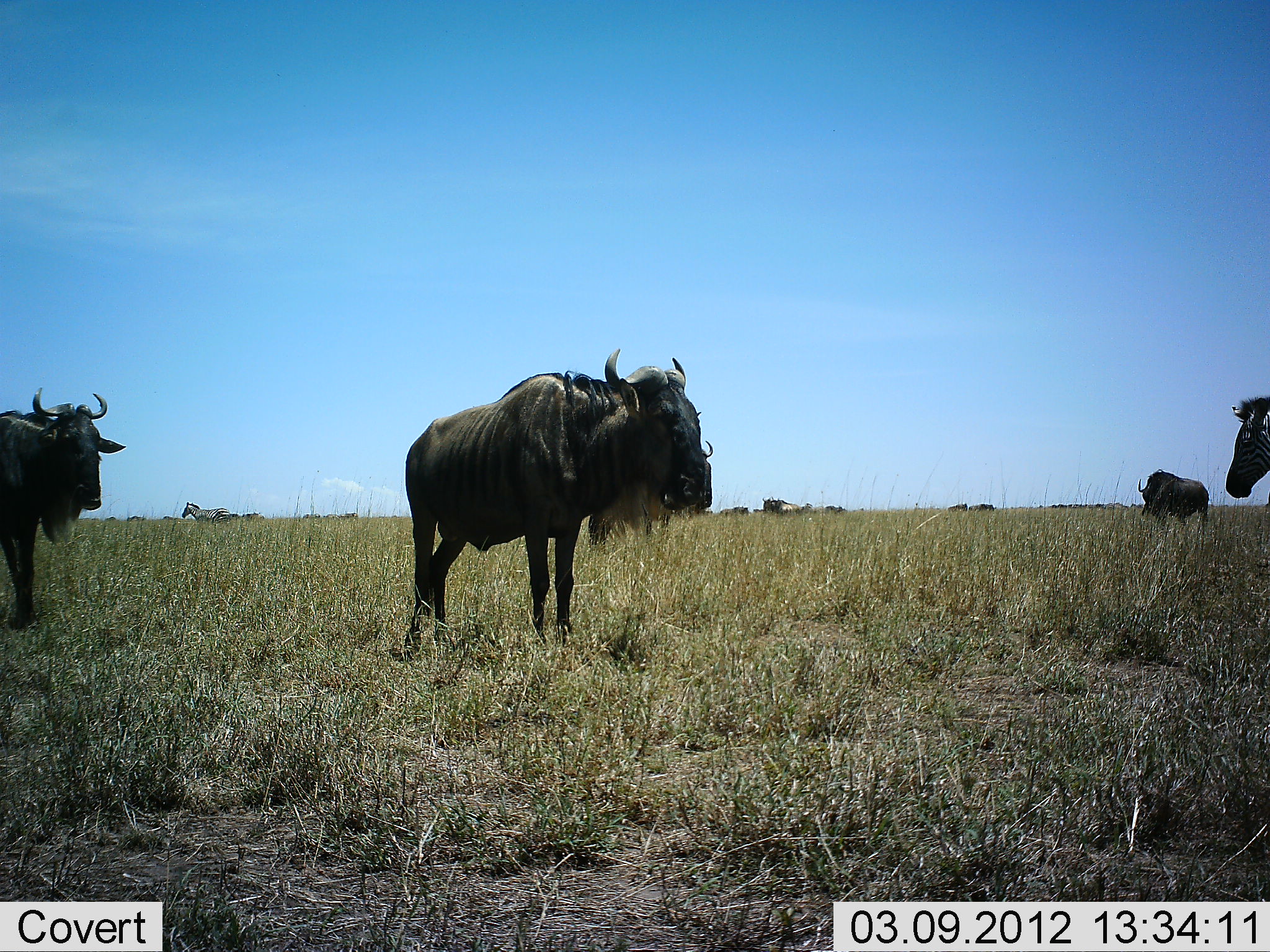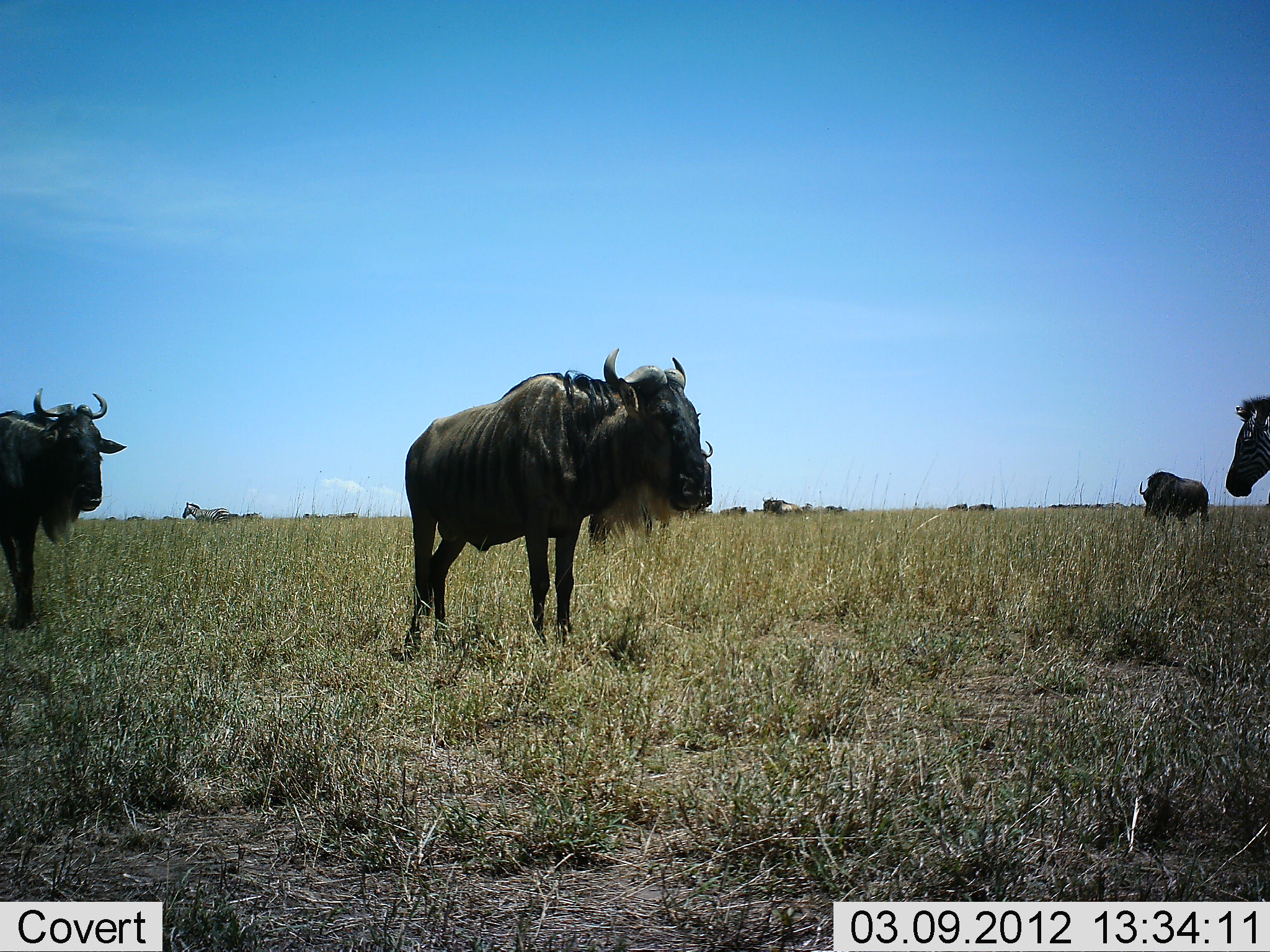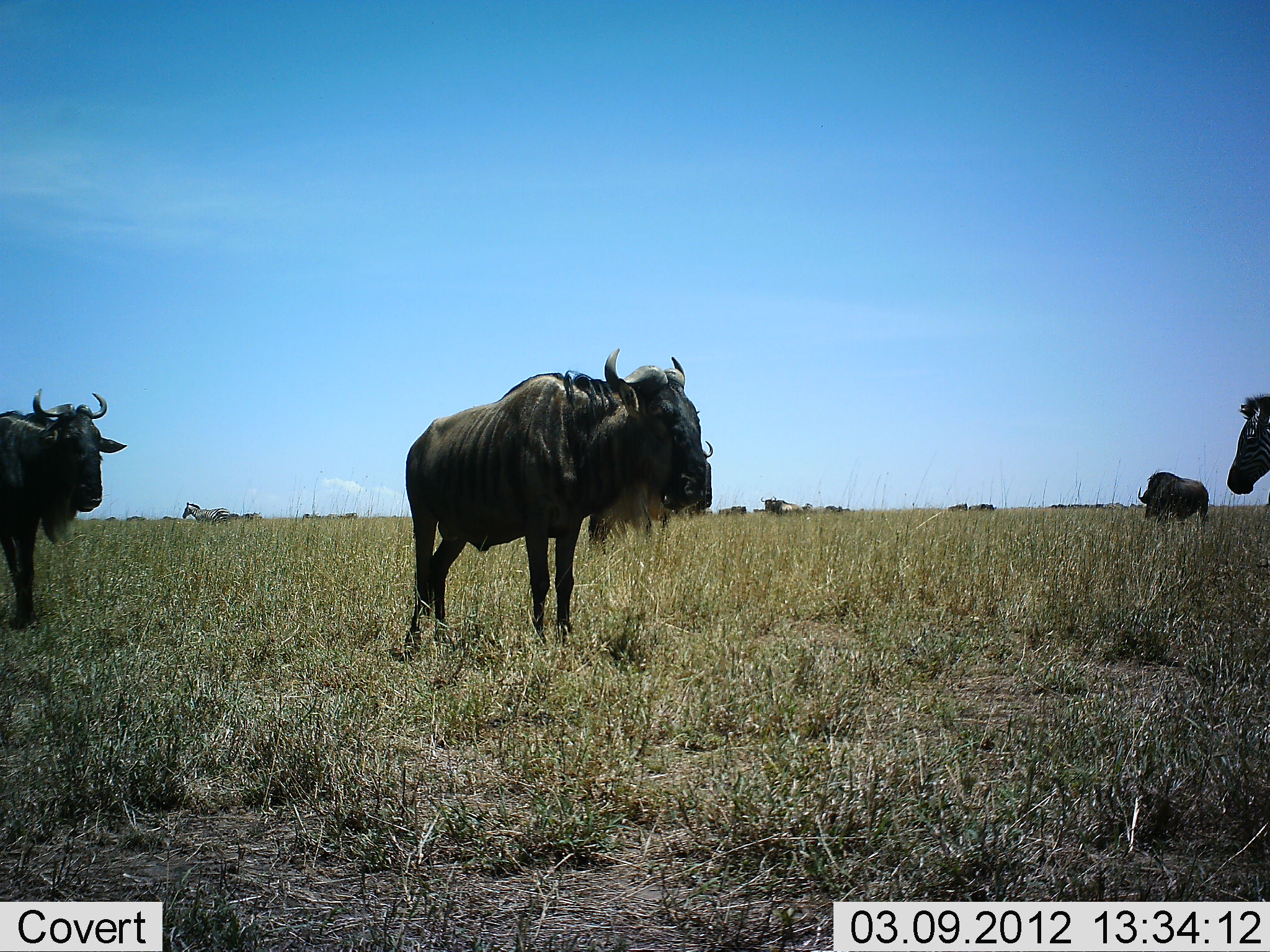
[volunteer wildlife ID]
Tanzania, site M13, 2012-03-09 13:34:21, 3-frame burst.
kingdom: Animalia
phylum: Chordata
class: Mammalia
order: Artiodactyla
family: Bovidae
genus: Connochaetes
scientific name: Connochaetes taurinus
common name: blue wildebeest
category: wildebeest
Wildebeest (blue wildebeest) (Connochaetes taurinus), count 4. Behavior (volunteer vote fractions): standing 90%, resting 0%, moving 5%, interacting 0%. Young present (vote fraction): 0%. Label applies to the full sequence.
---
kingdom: Animalia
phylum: Chordata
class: Mammalia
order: Perissodactyla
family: Equidae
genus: Equus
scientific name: Equus quagga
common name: plains zebra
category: zebra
Zebra (plains zebra) (Equus quagga), count 2. Behavior (volunteer vote fractions): standing 100%, resting 0%, moving 0%, interacting 0%. Young present (vote fraction): 0%. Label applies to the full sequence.